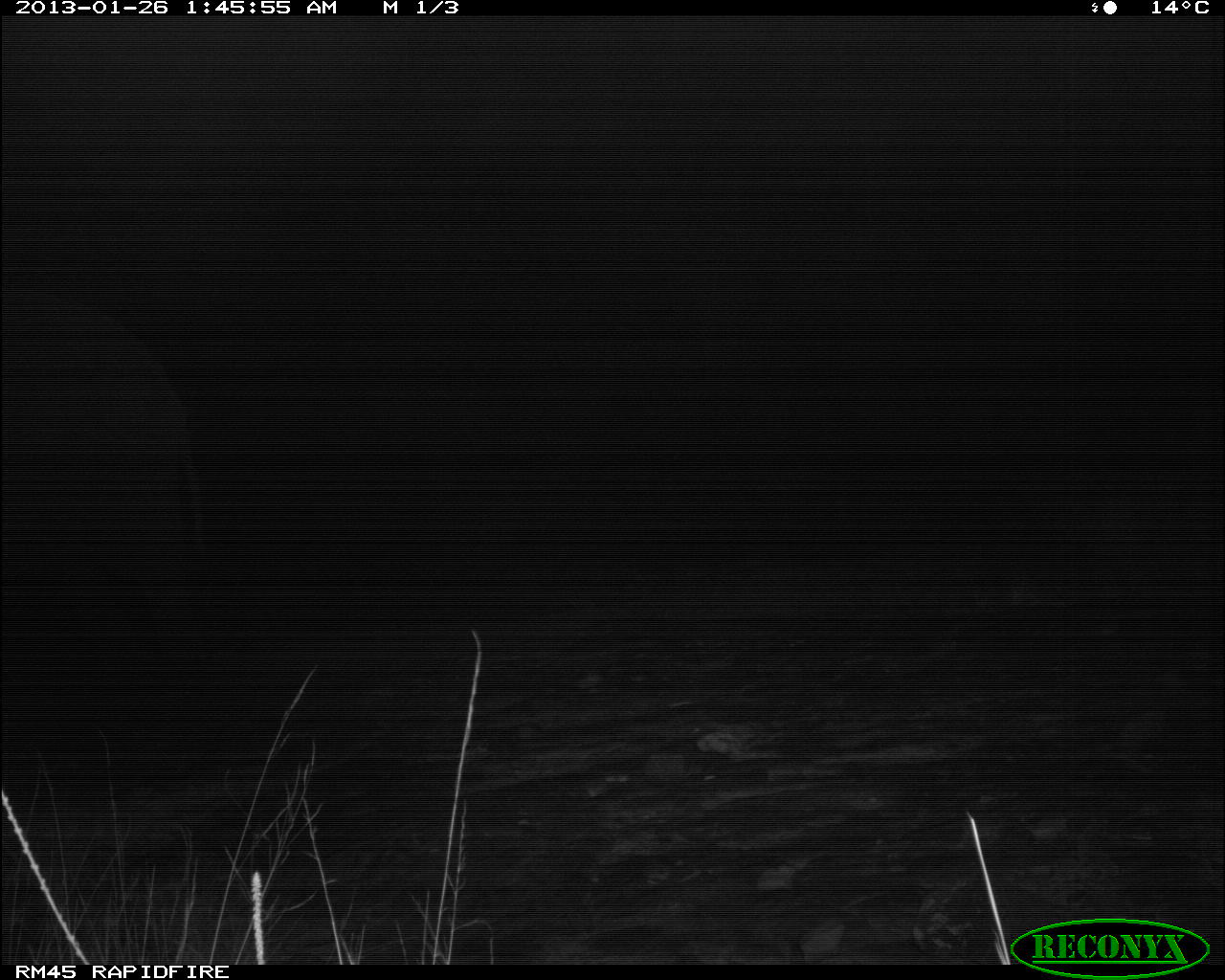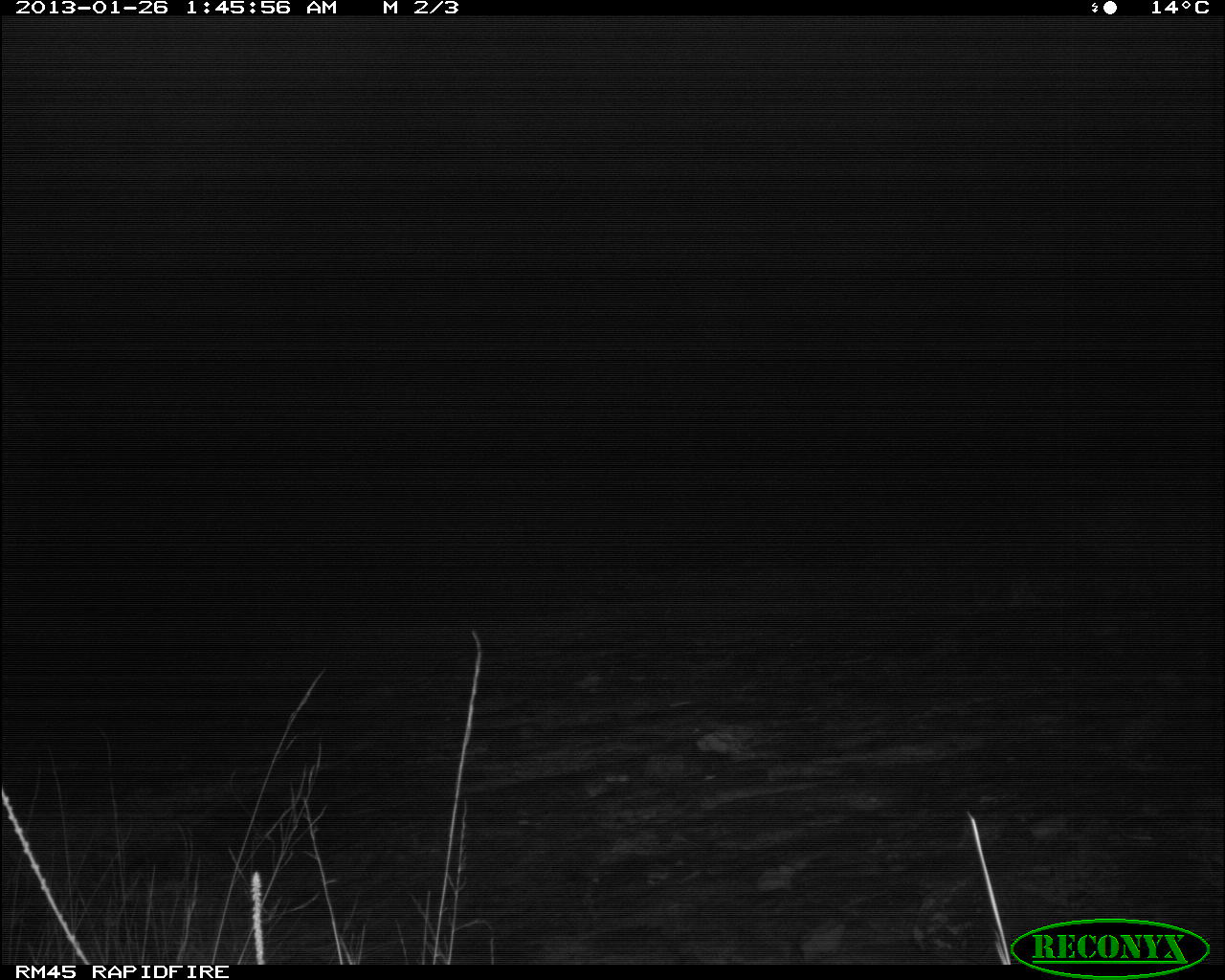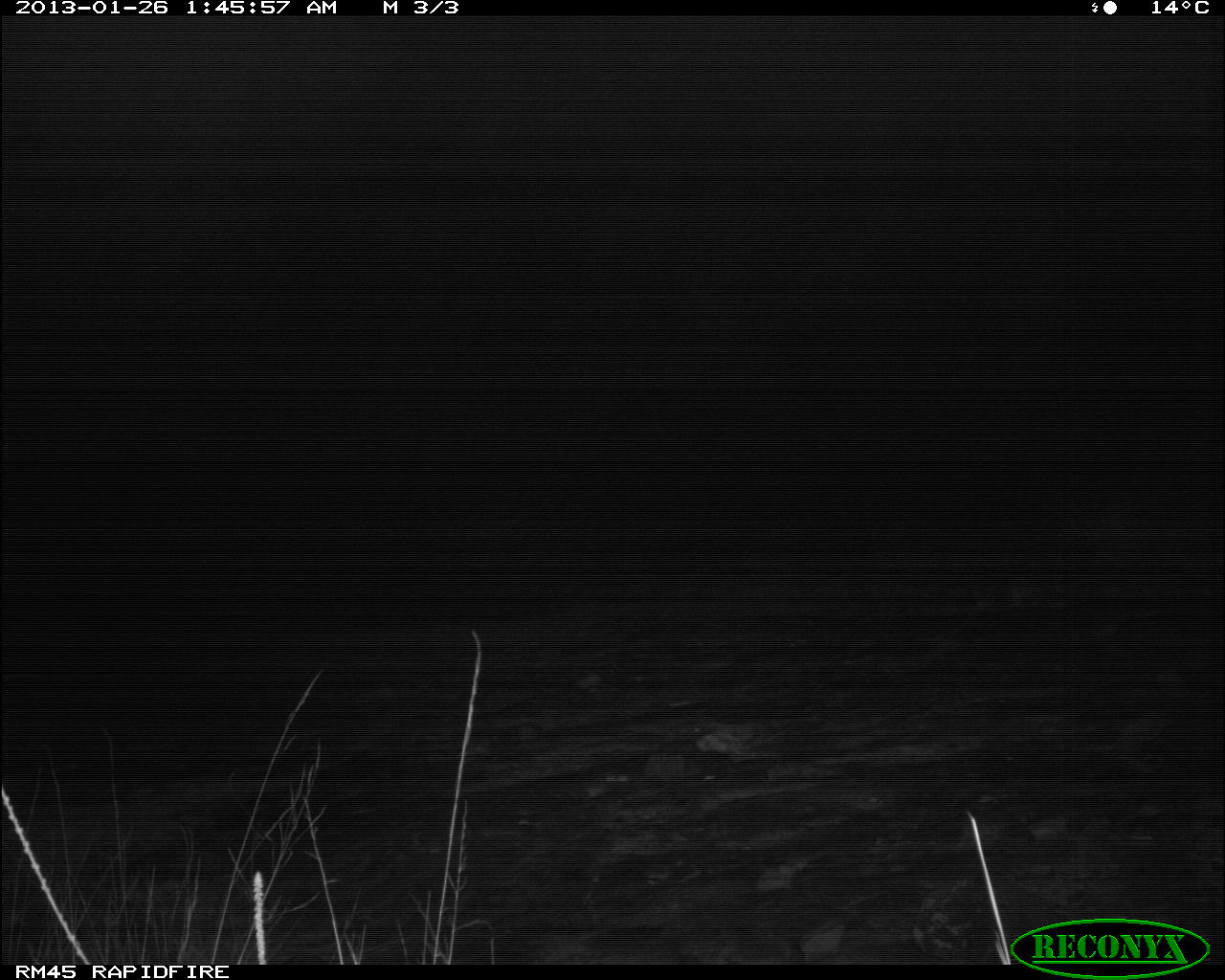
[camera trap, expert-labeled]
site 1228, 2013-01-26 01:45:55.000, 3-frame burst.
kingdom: Animalia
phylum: Chordata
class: Mammalia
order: Proboscidea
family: Elephantidae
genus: Loxodonta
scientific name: Loxodonta africana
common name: african bush elephant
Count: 1.